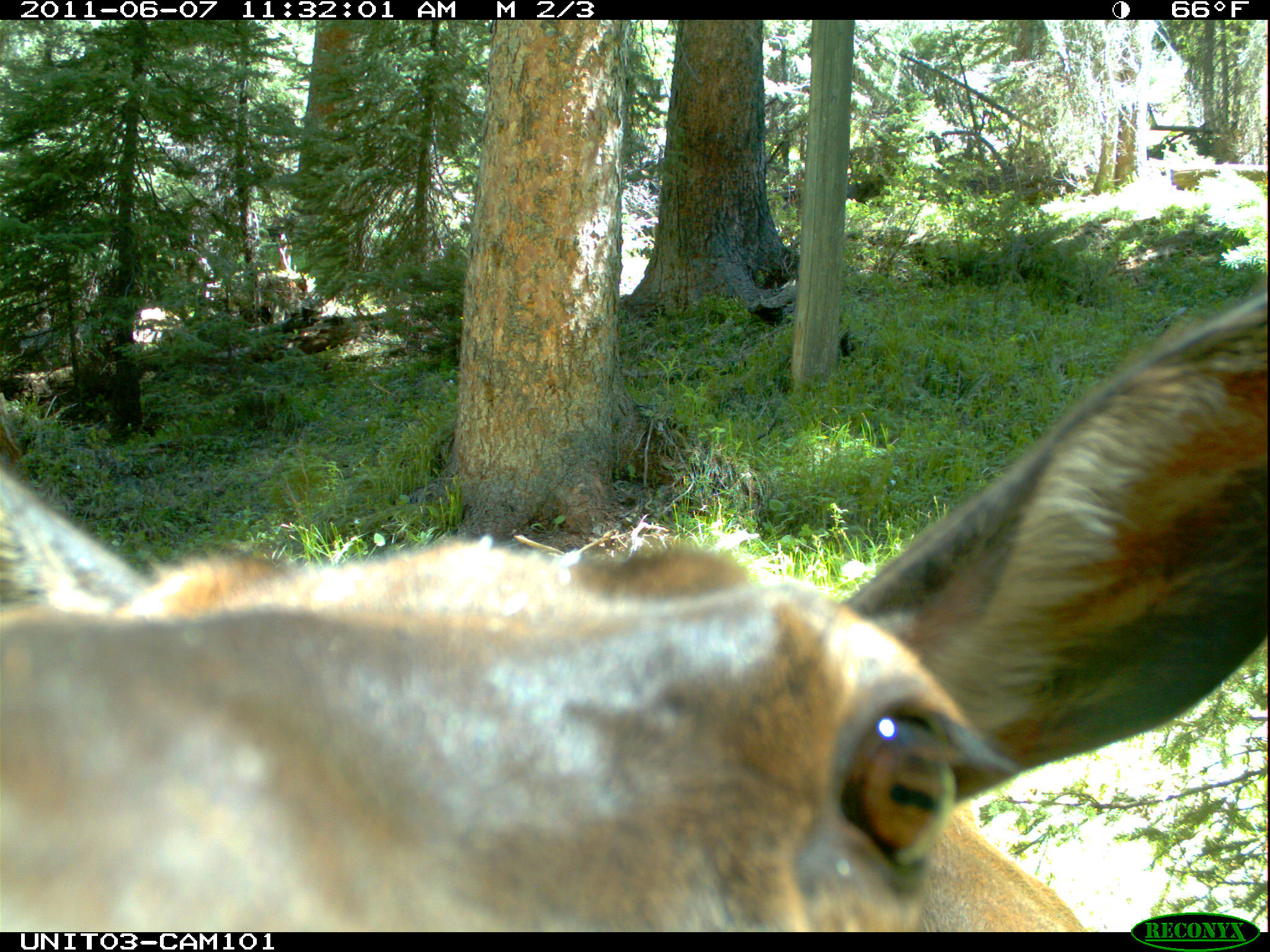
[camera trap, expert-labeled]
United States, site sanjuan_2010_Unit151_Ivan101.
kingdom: Animalia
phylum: Chordata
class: Mammalia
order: Artiodactyla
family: Cervidae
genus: Cervus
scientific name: Cervus elaphus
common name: red deer